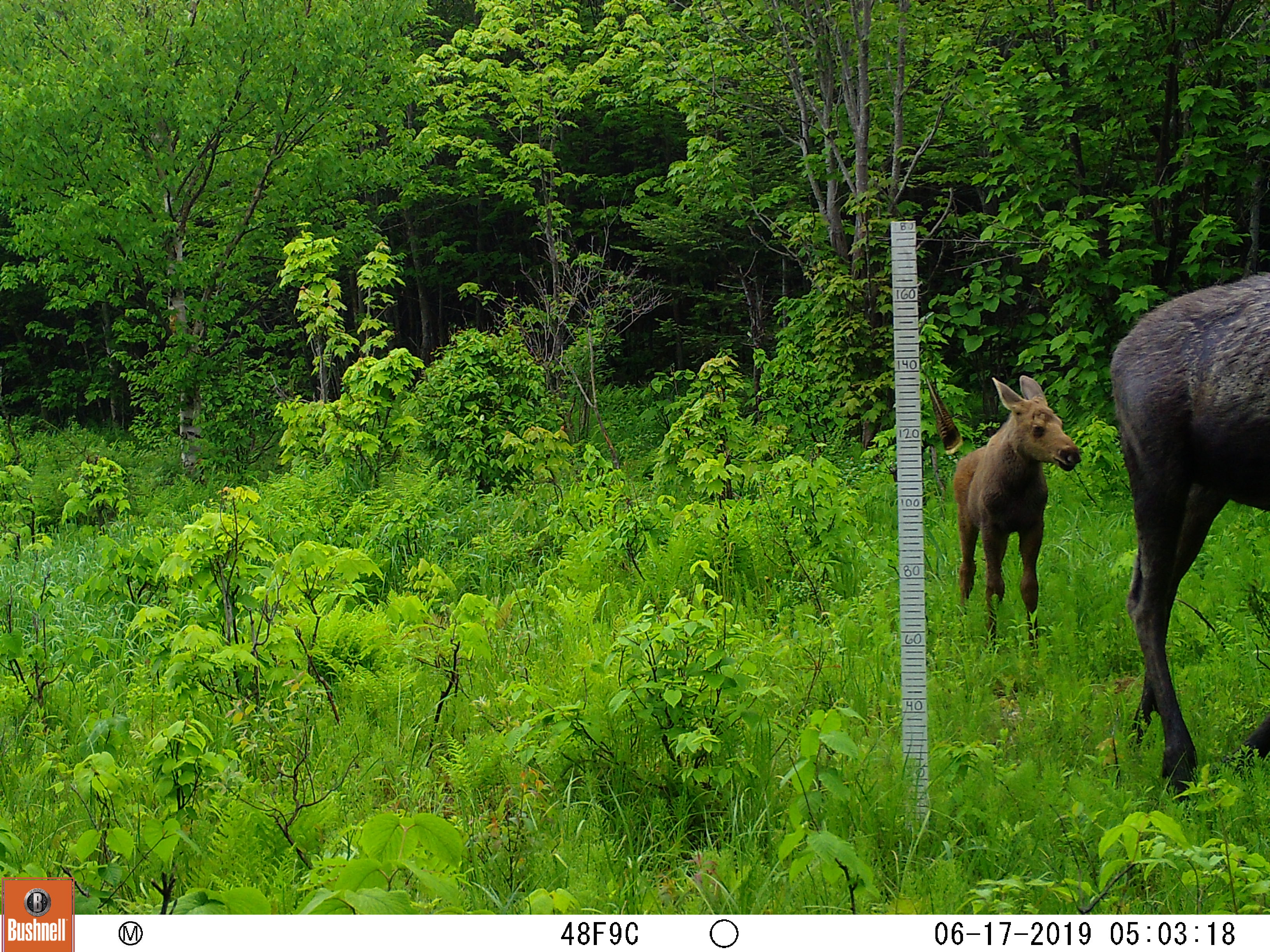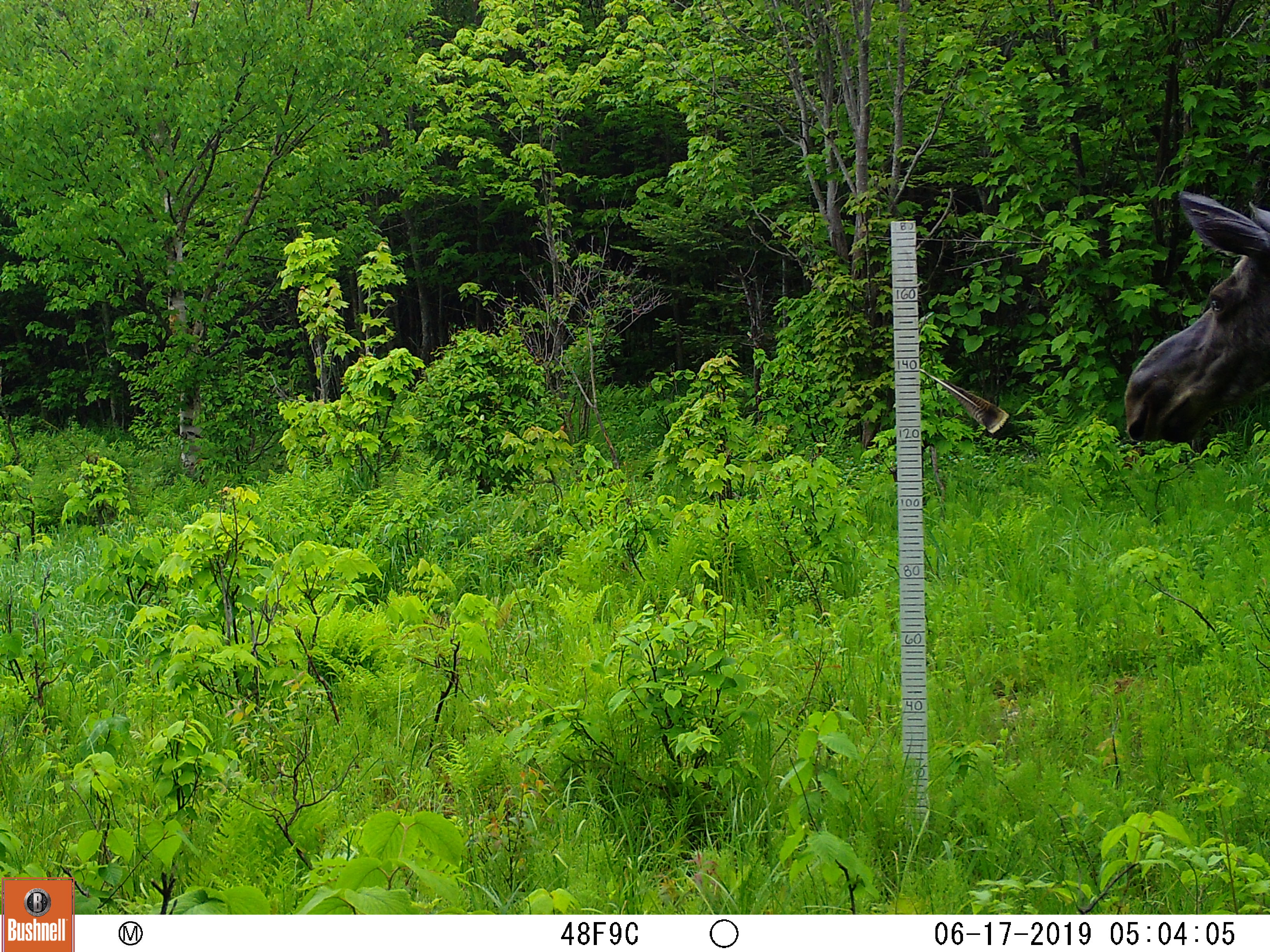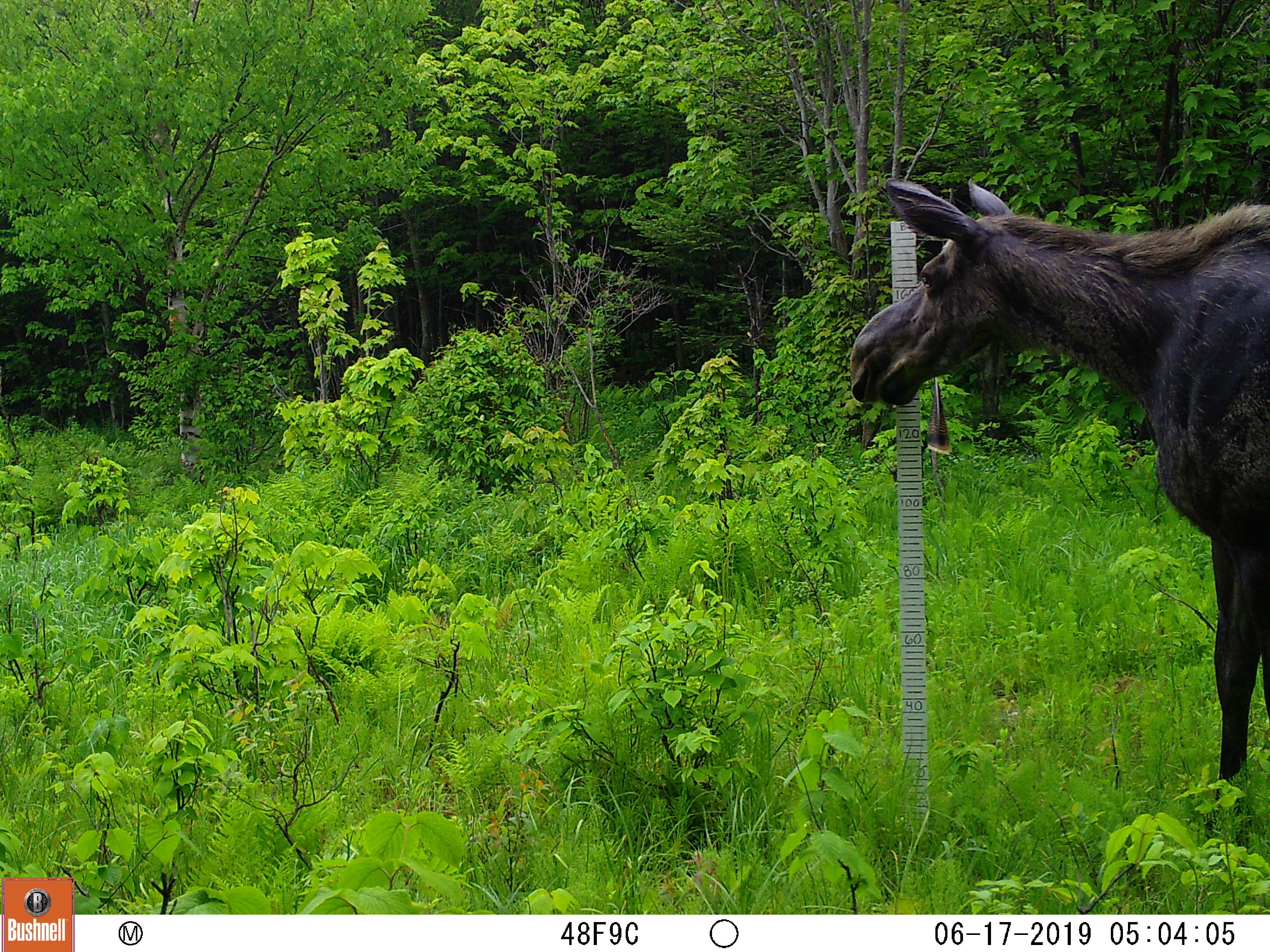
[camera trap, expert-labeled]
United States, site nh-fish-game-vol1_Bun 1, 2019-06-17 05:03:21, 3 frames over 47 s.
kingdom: Animalia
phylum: Chordata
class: Mammalia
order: Artiodactyla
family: Cervidae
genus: Alces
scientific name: Alces alces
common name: moose